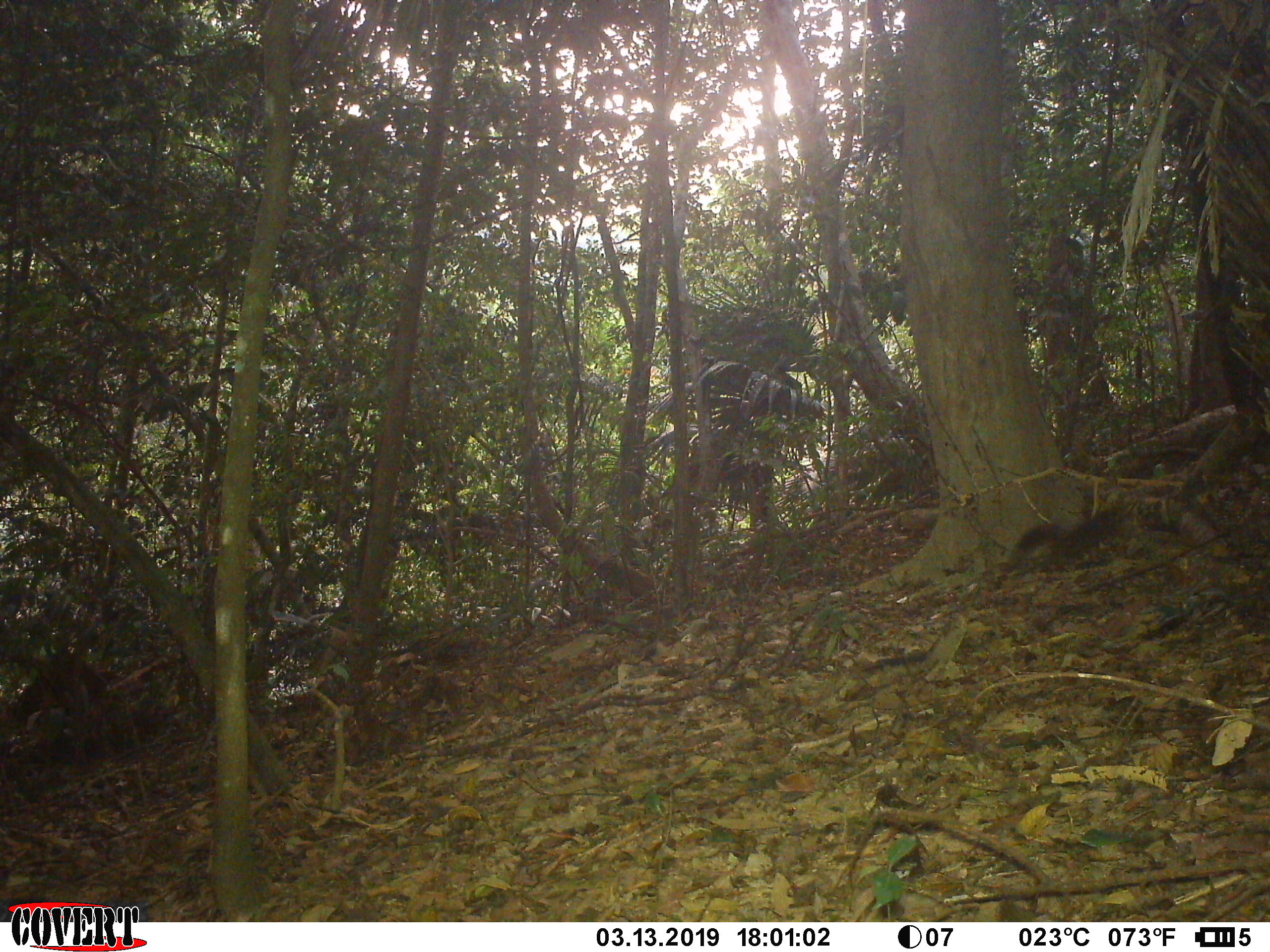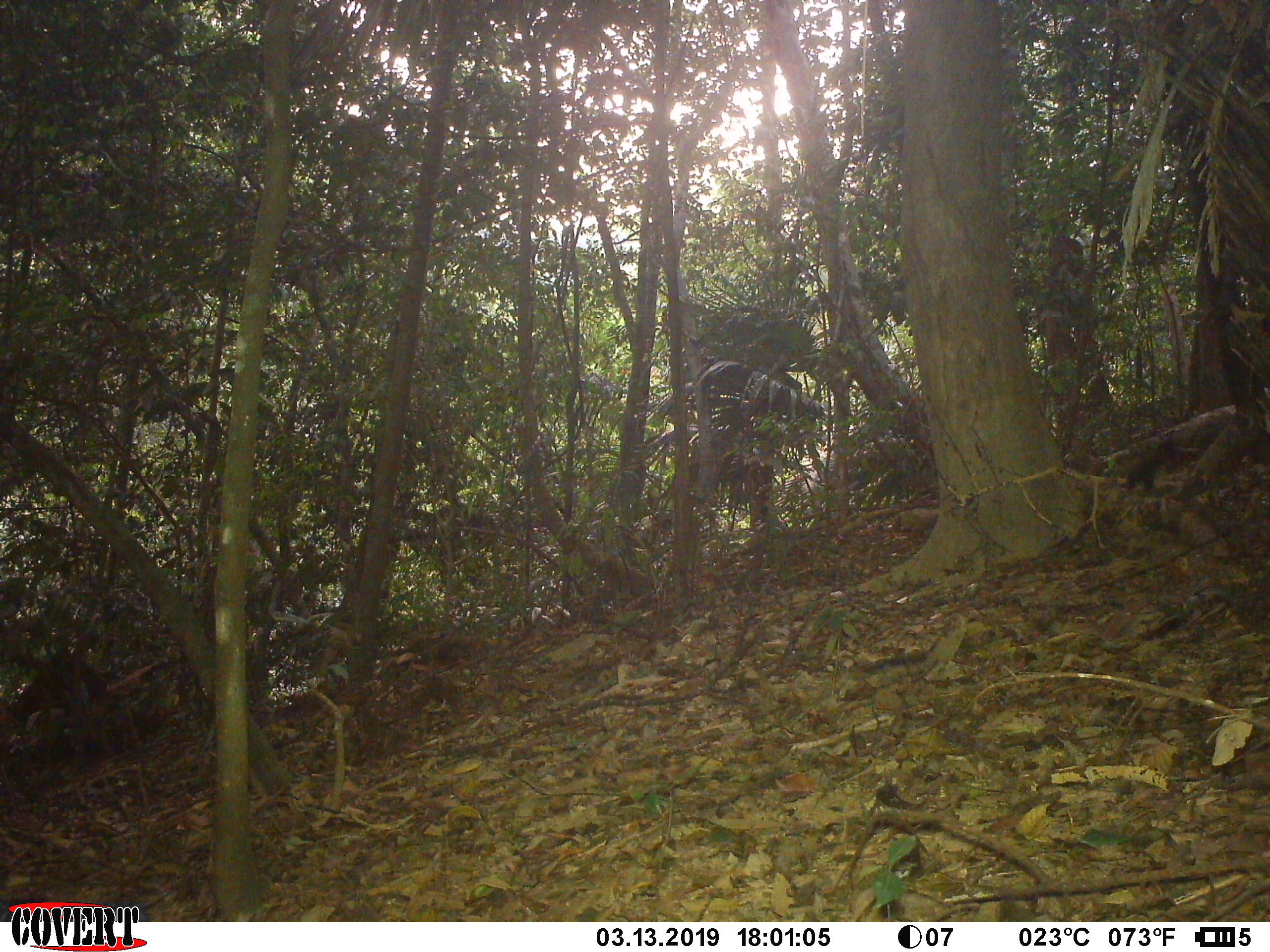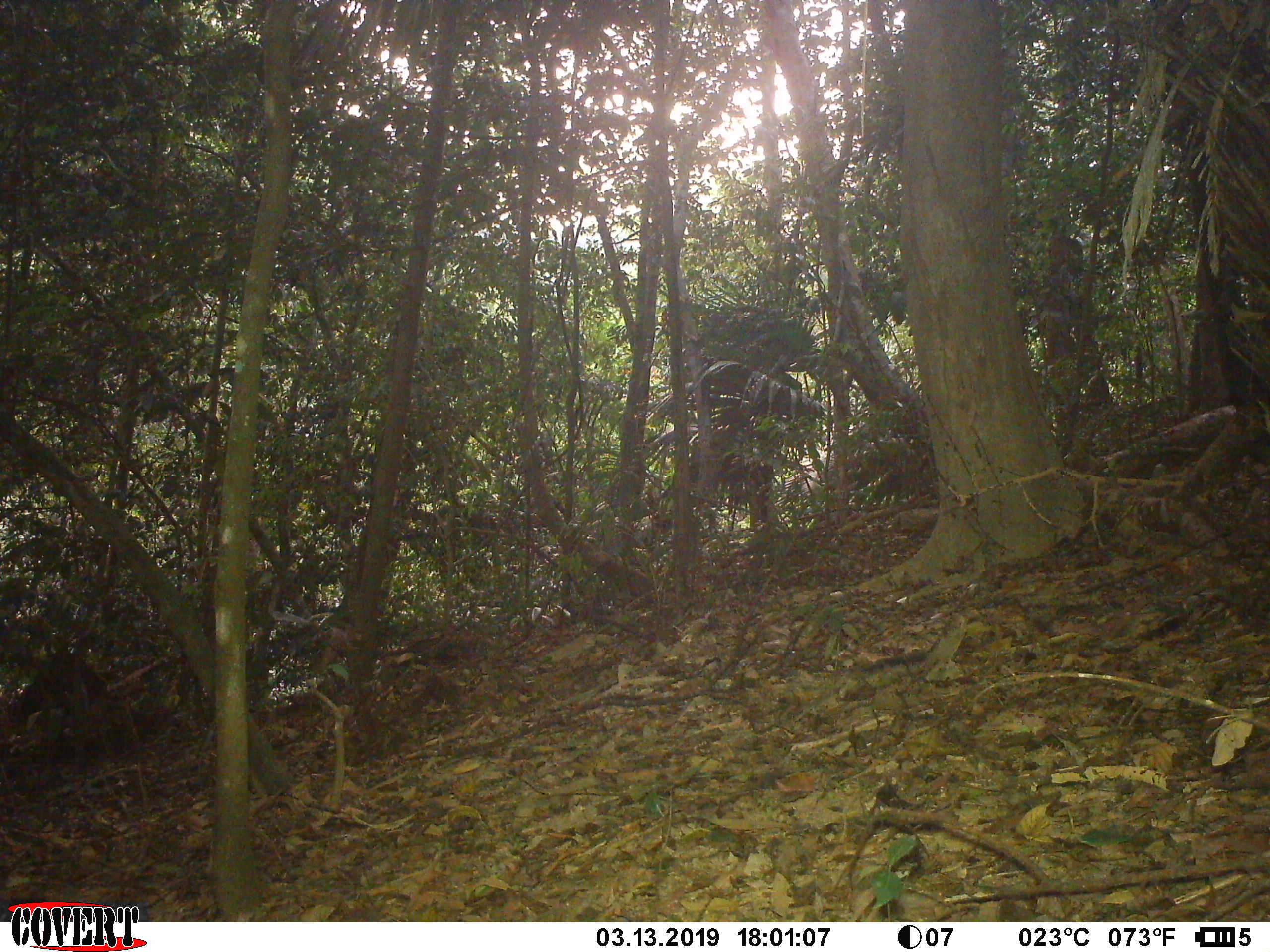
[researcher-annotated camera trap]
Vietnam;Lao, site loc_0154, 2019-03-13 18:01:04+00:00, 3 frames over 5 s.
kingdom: Animalia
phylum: Chordata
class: Mammalia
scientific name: Mammalia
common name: mammal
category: unidentified small mammal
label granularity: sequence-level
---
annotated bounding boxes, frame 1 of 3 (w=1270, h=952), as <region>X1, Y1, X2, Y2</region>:
unidentified small mammal: <region>1015, 508, 1131, 564</region>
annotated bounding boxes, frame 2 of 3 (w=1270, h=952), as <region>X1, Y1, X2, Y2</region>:
unidentified small mammal: <region>1120, 439, 1183, 492</region>